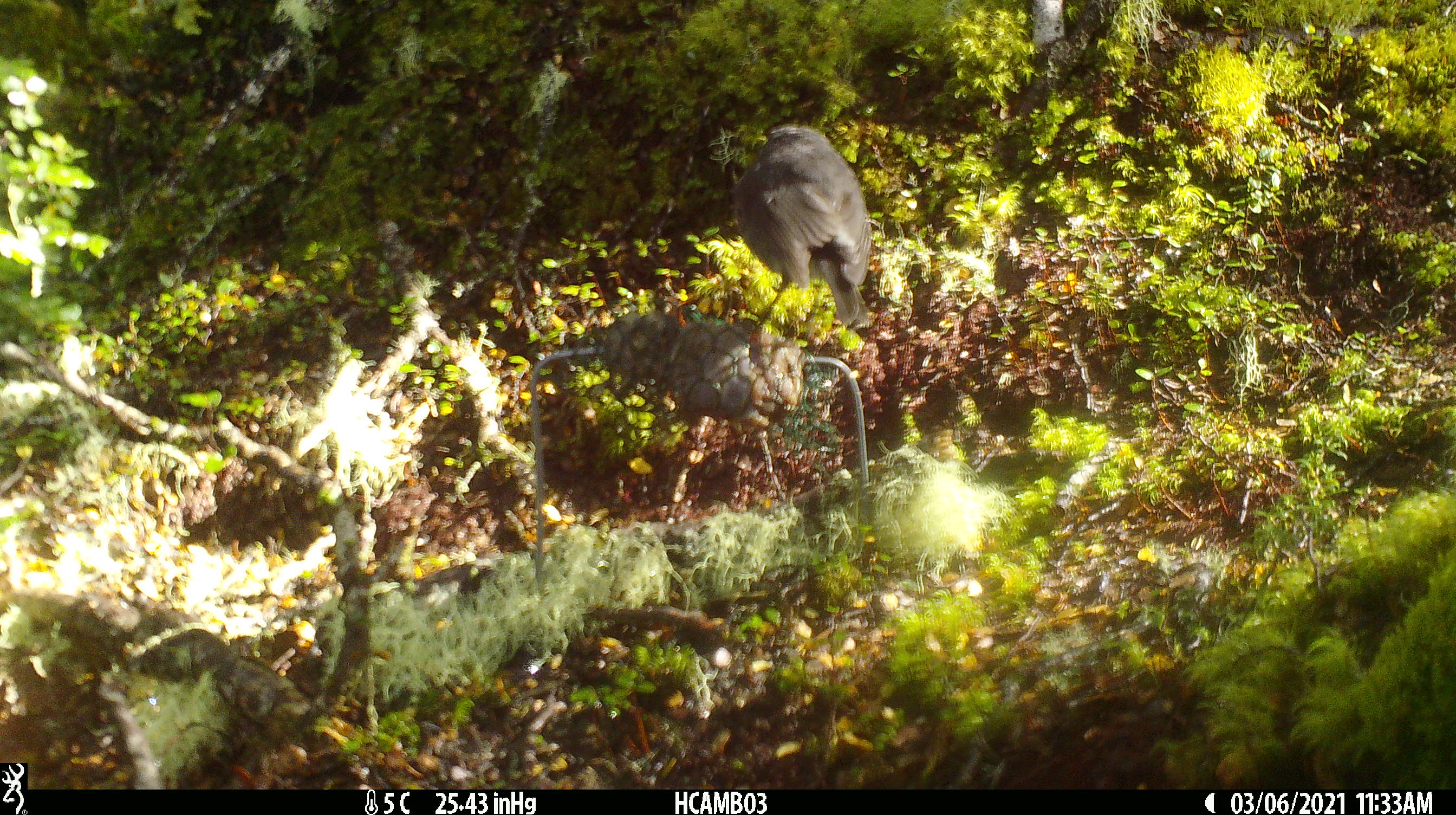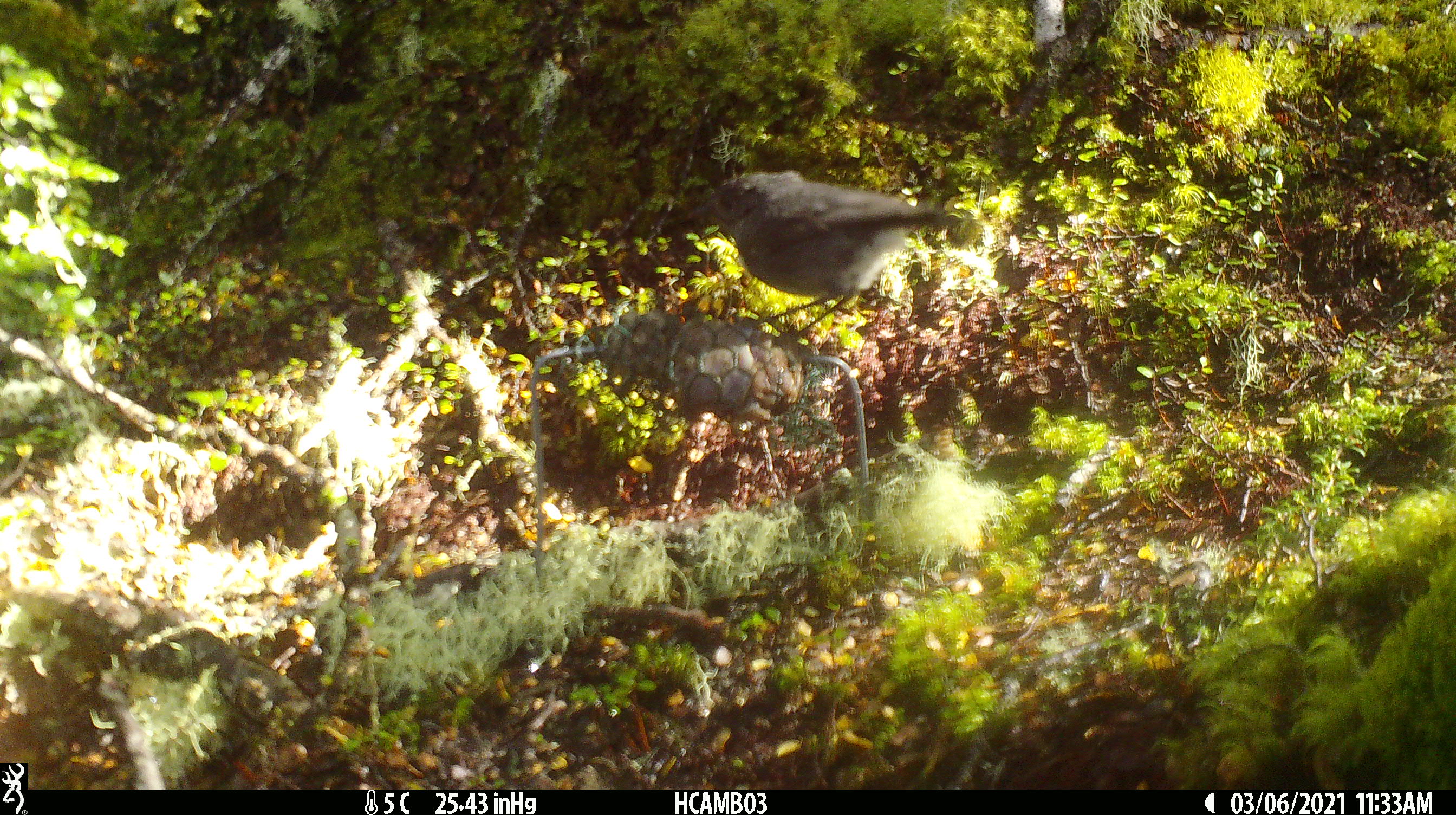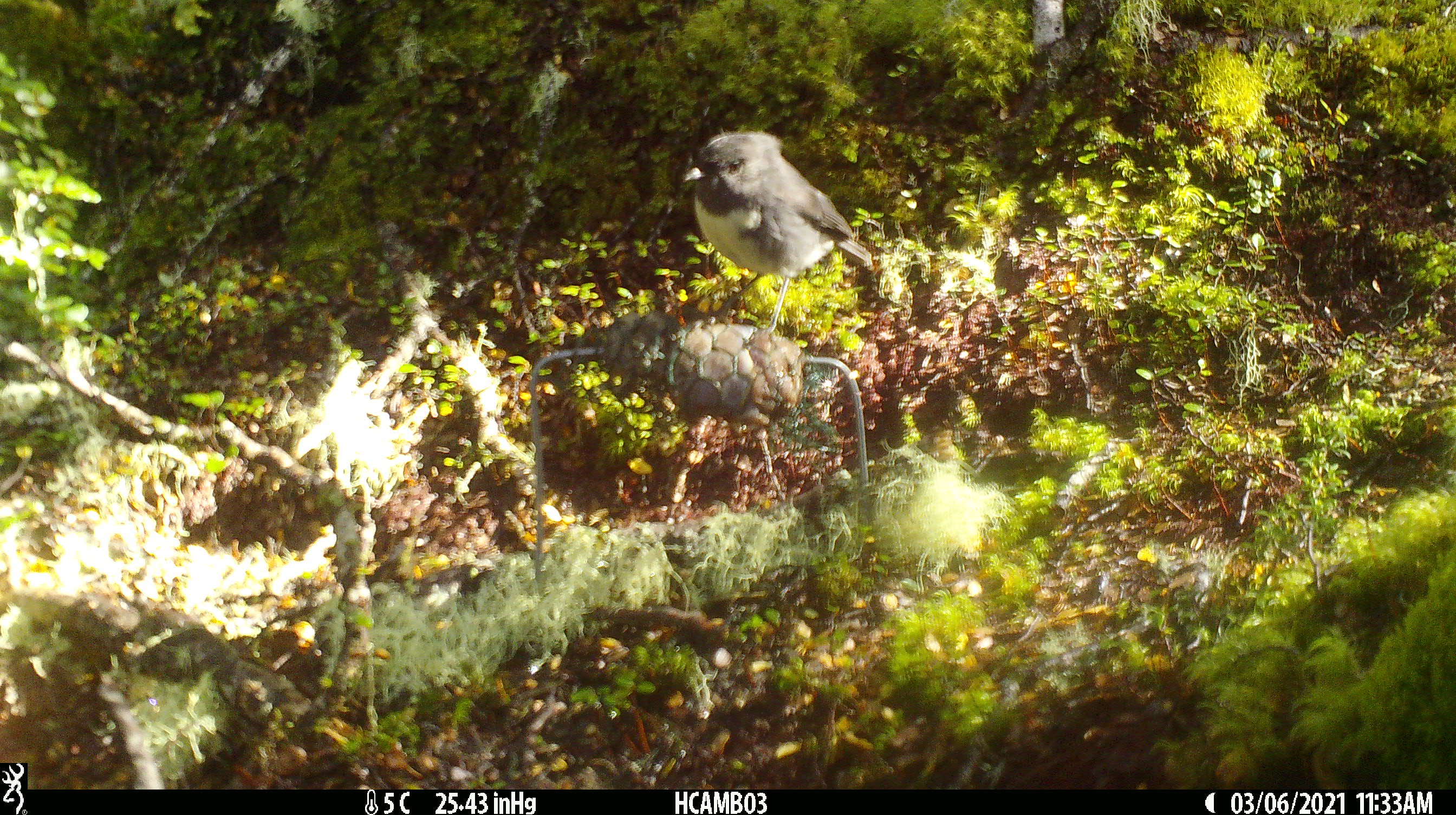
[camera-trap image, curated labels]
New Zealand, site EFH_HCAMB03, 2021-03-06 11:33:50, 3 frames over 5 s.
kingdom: Animalia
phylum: Chordata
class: Aves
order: Passeriformes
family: Petroicidae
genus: Petroica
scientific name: Petroica australis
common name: new zealand robin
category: robin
Robin (new zealand robin) (Petroica australis).